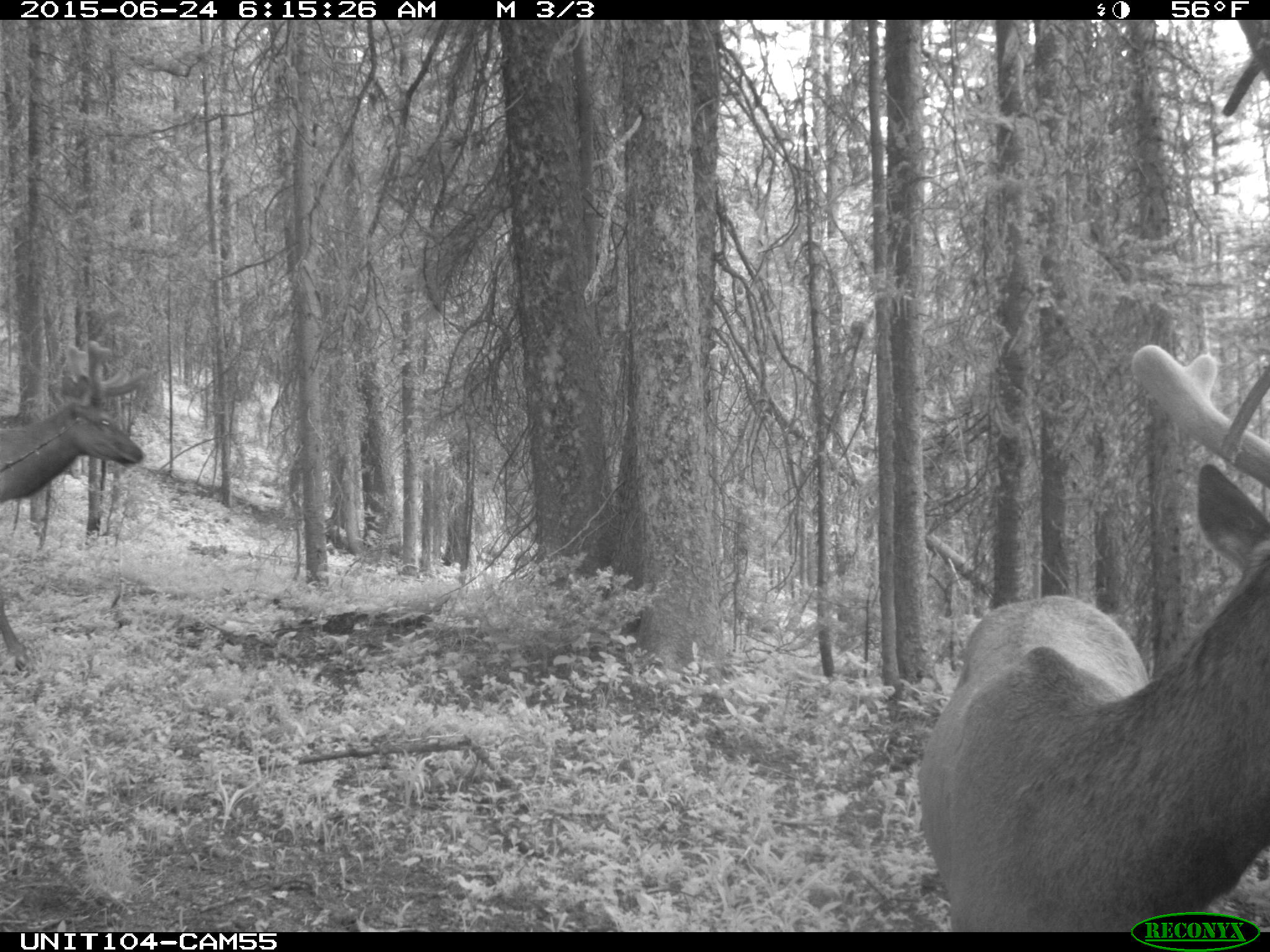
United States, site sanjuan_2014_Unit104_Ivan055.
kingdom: Animalia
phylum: Chordata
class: Mammalia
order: Artiodactyla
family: Cervidae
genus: Cervus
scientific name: Cervus elaphus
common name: red deer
Cervus elaphus (red deer).